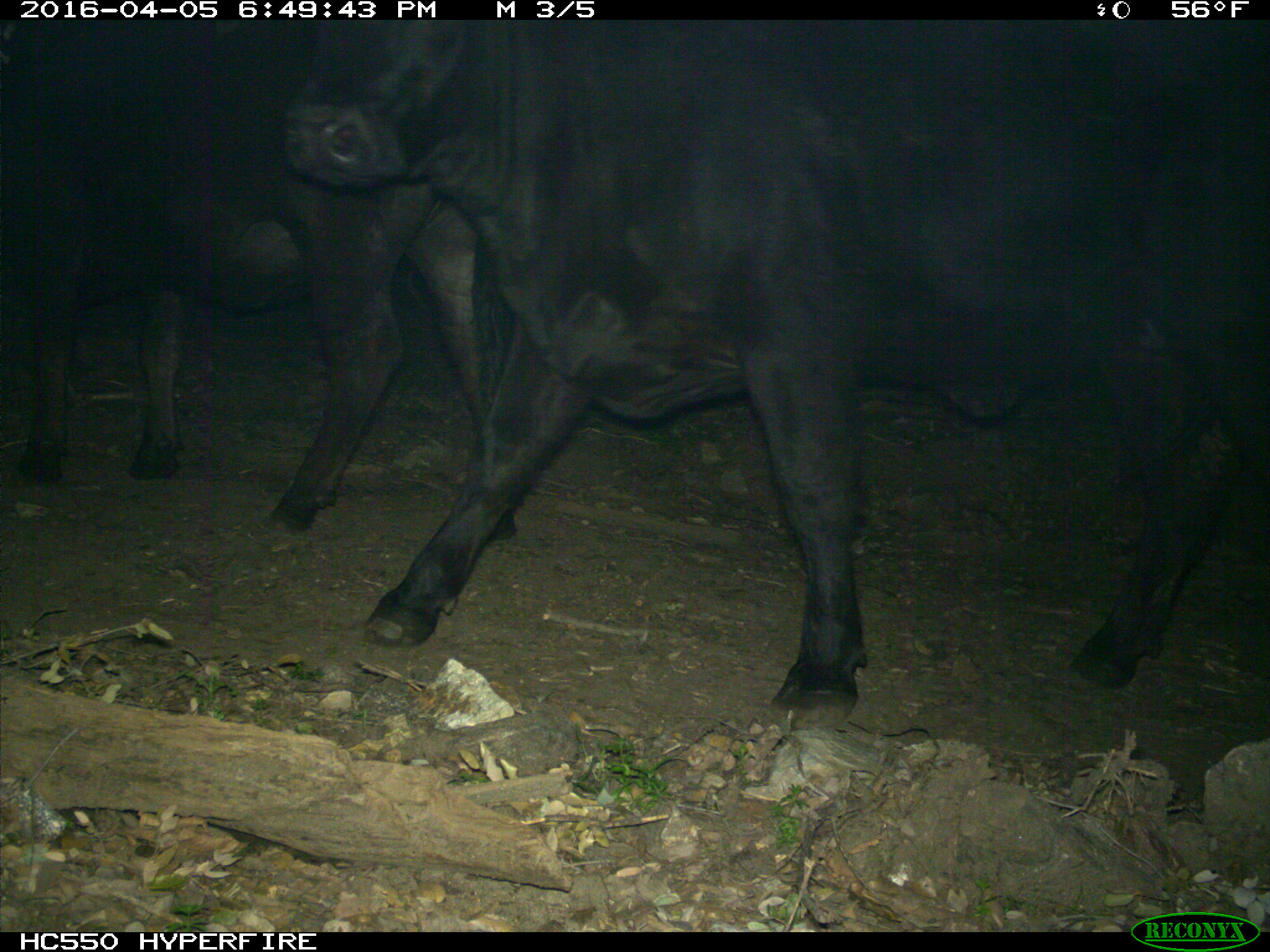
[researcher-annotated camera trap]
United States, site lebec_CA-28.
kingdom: Animalia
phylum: Chordata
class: Mammalia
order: Artiodactyla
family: Bovidae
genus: Bos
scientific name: Bos taurus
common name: domestic cow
Bos taurus (domestic cow).